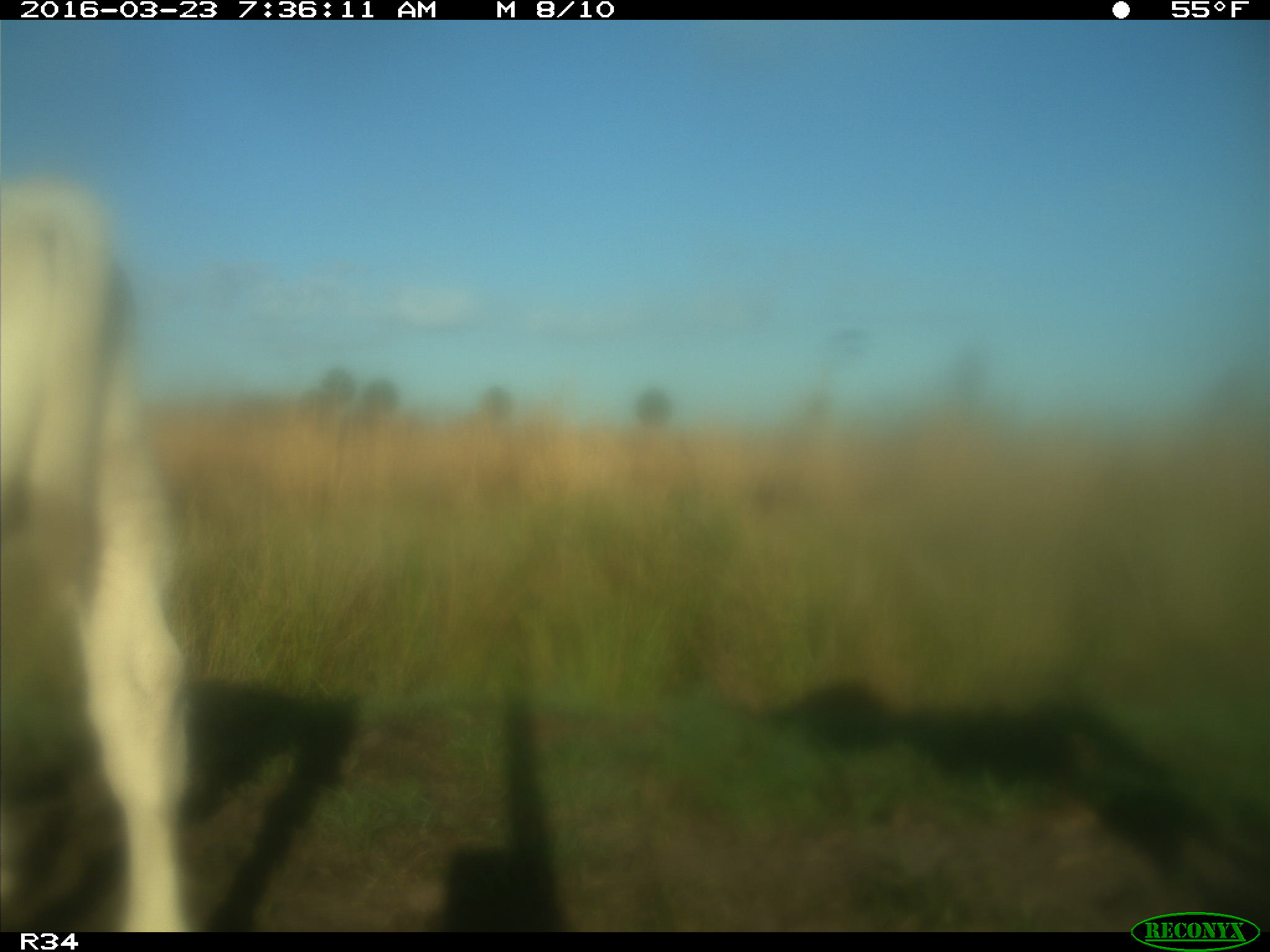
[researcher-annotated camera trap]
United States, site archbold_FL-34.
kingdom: Animalia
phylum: Chordata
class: Mammalia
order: Artiodactyla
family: Bovidae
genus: Bos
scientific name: Bos taurus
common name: domestic cow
Bos taurus (domestic cow).